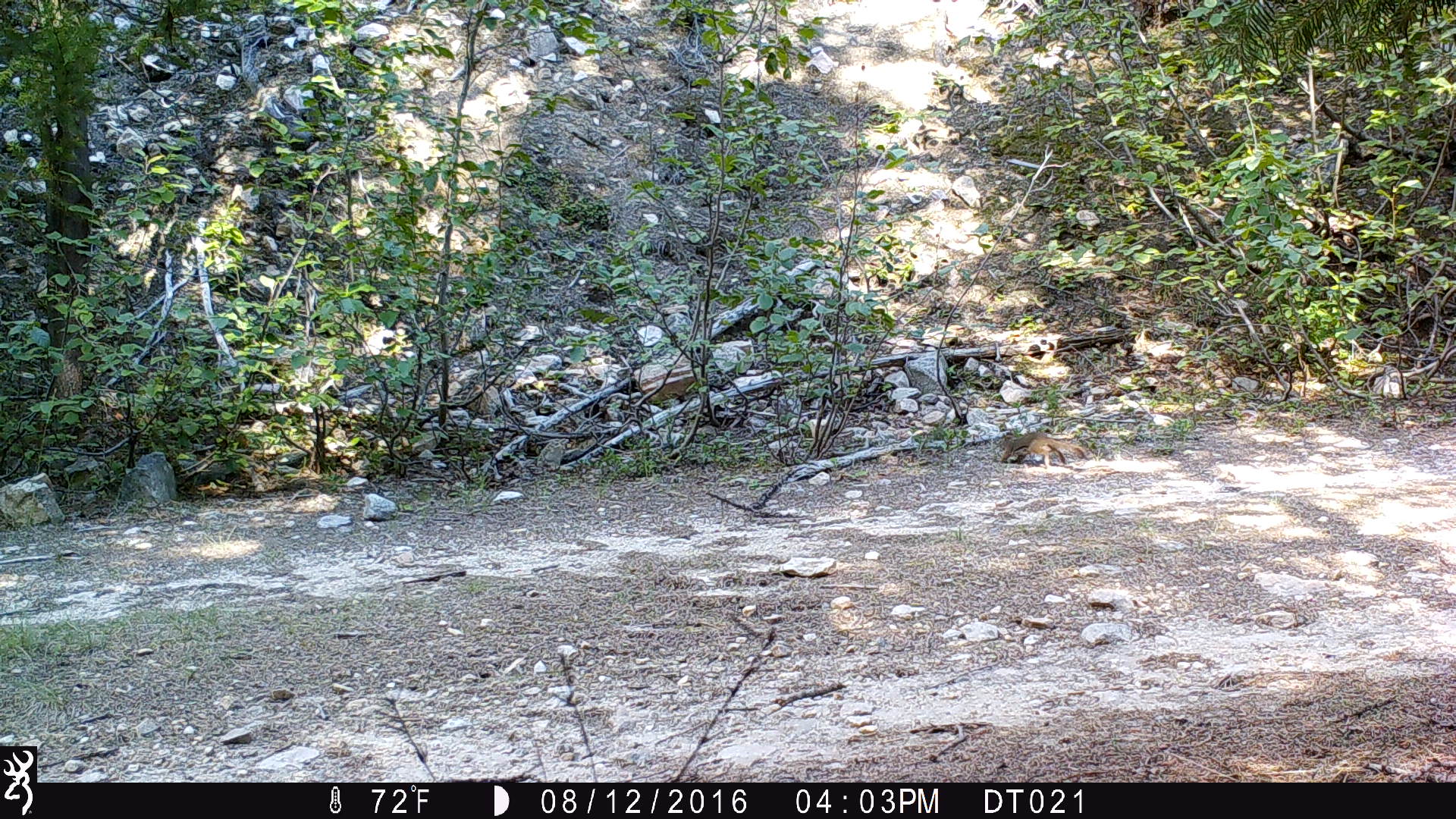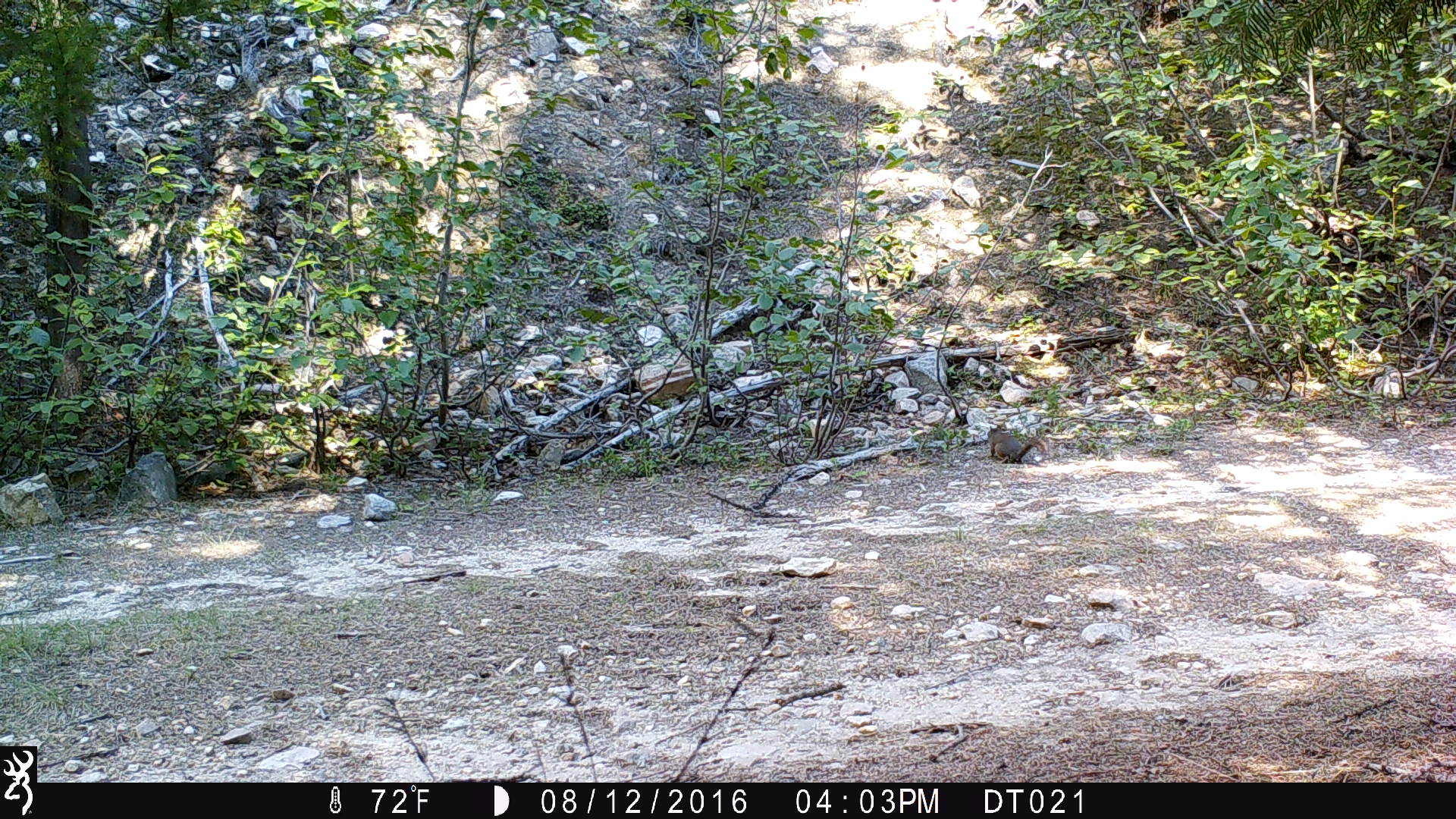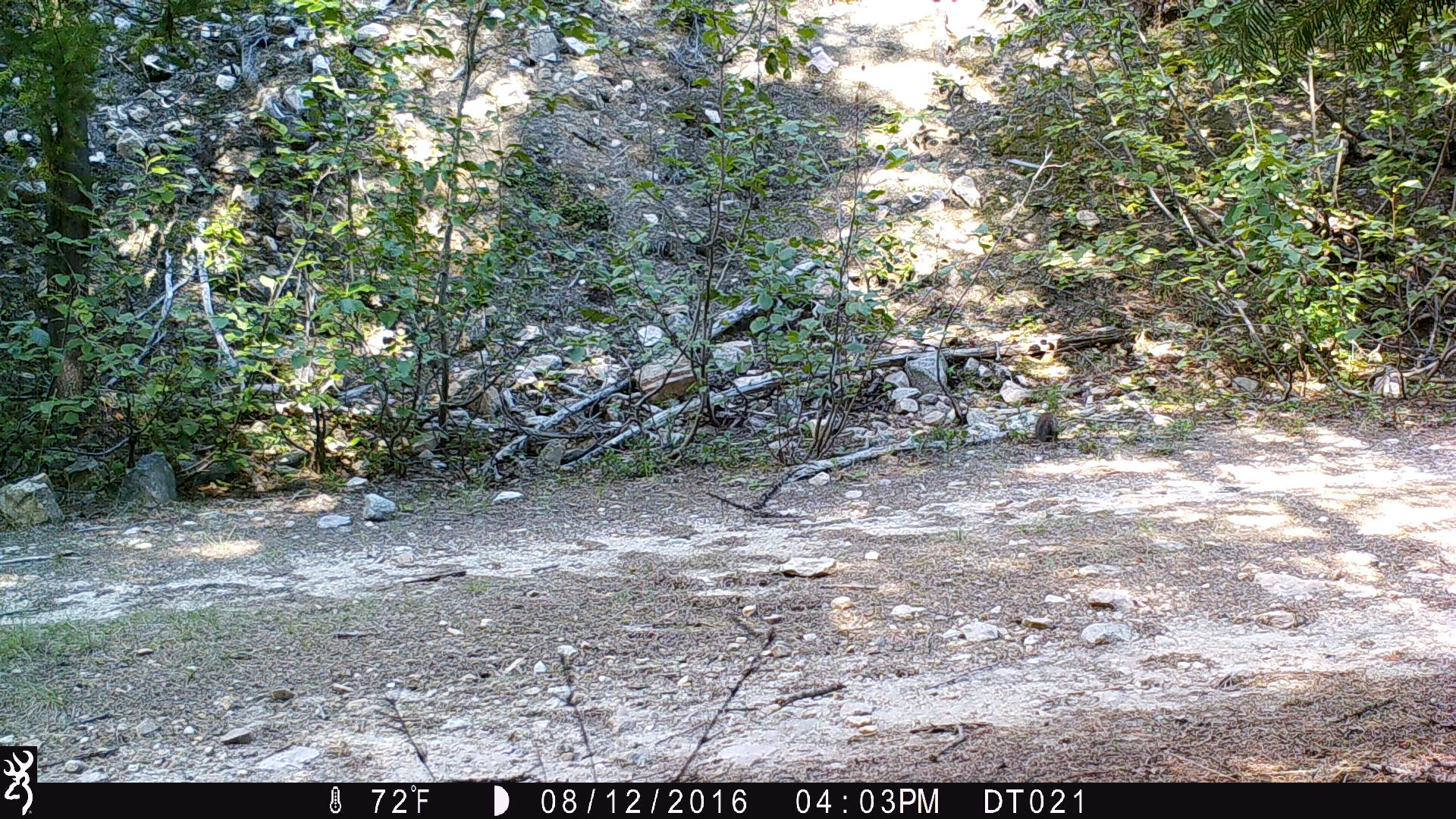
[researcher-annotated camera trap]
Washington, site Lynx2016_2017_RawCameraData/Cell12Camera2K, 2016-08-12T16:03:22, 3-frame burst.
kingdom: Animalia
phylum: Chordata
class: Mammalia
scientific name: Mammalia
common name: small mammal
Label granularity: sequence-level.